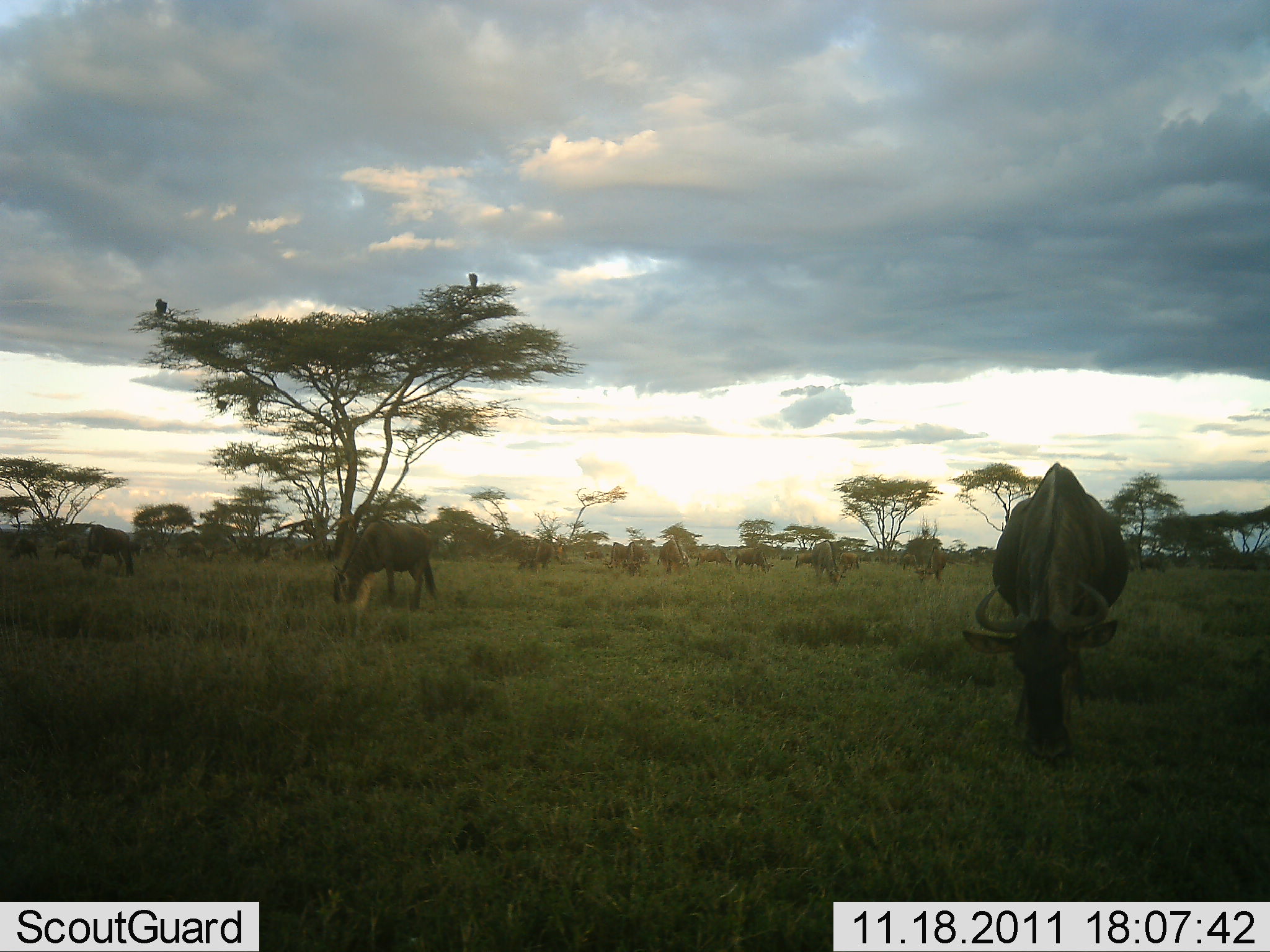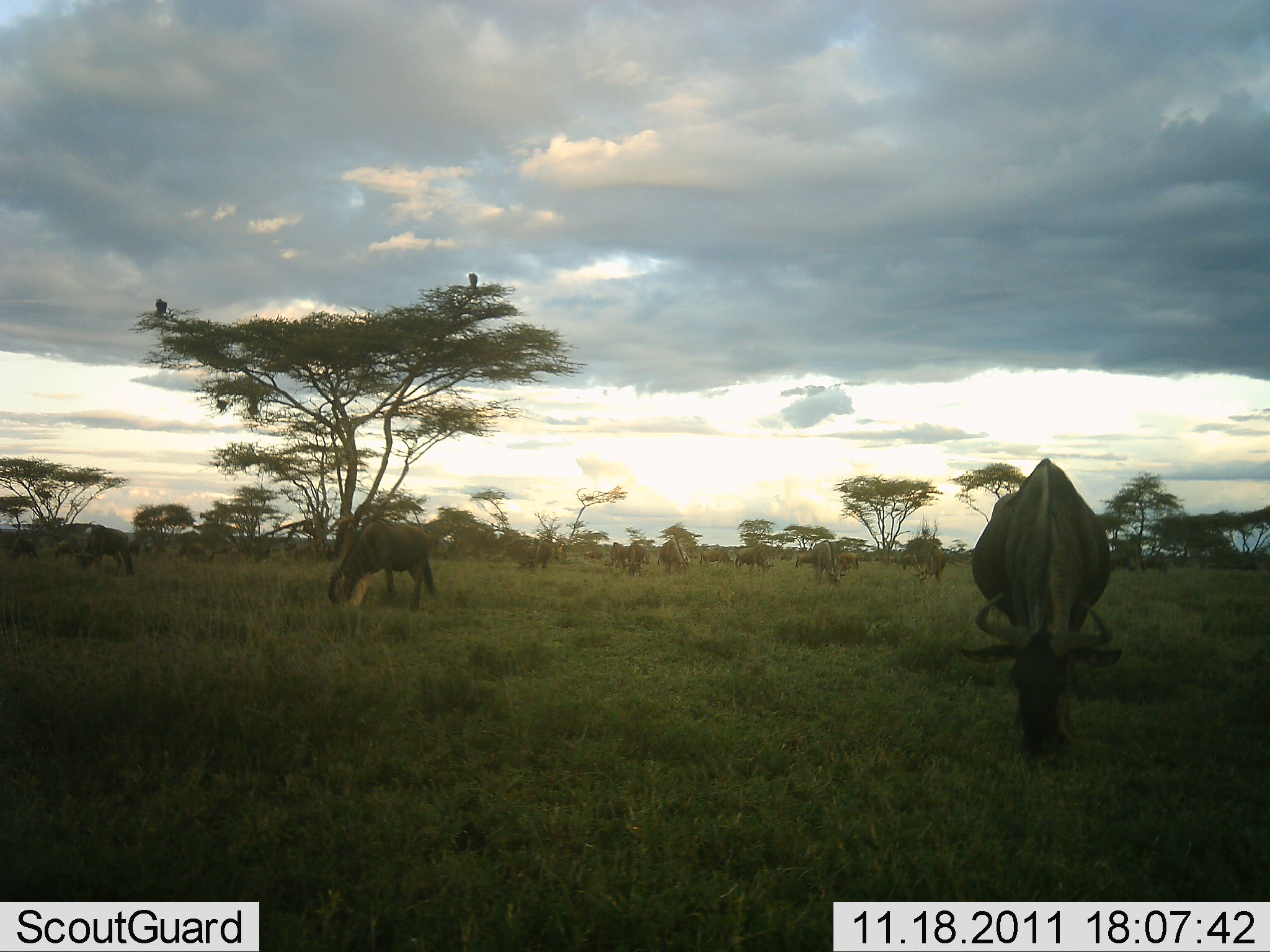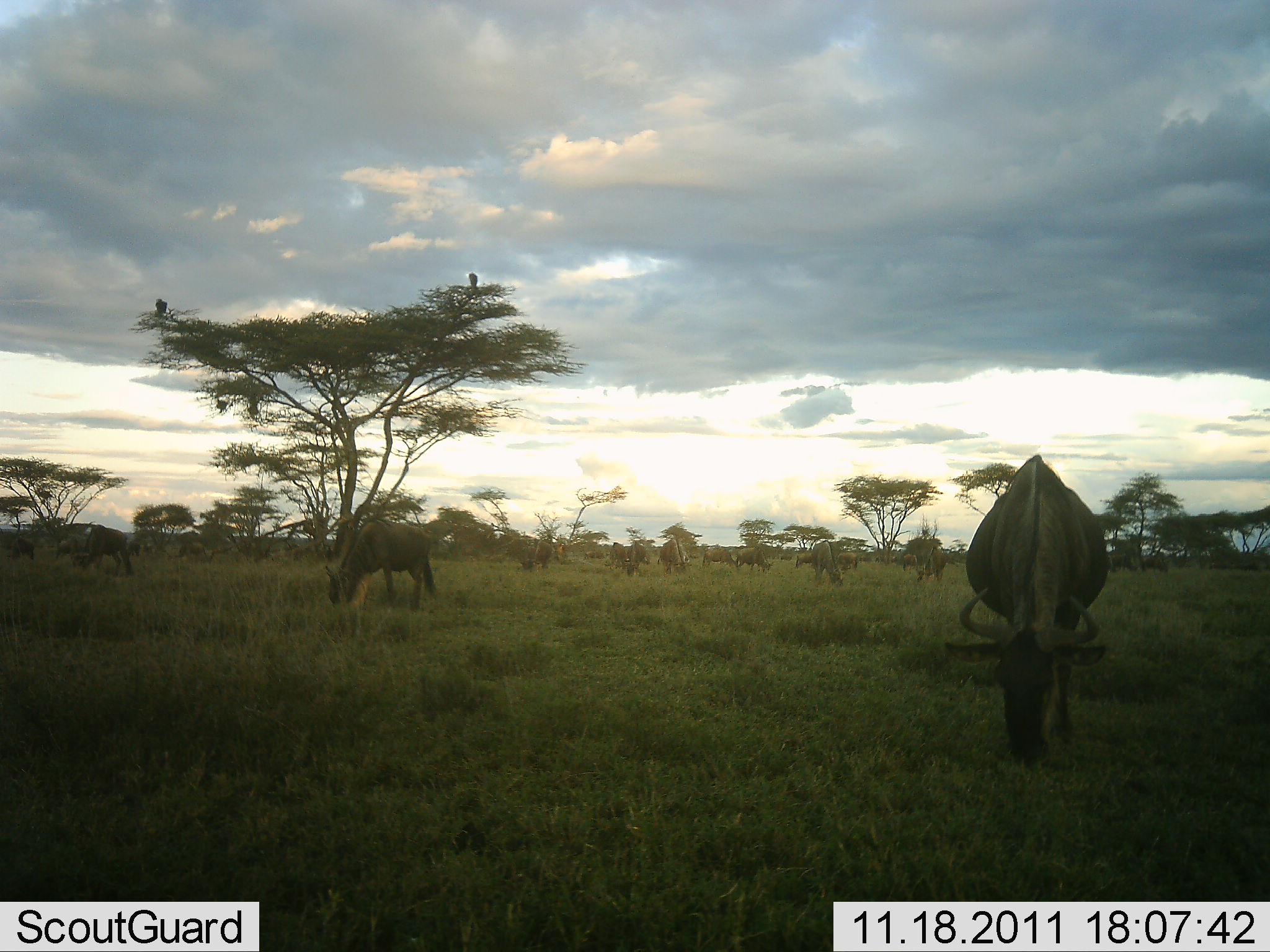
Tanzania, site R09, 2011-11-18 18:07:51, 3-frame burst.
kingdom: Animalia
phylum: Chordata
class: Mammalia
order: Artiodactyla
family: Bovidae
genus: Connochaetes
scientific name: Connochaetes taurinus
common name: blue wildebeest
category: wildebeest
Wildebeest (blue wildebeest) (Connochaetes taurinus), count 11-50. Behavior (volunteer vote fractions): standing 42%, resting 0%, moving 17%, interacting 8%. Young present (vote fraction): 0%. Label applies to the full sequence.